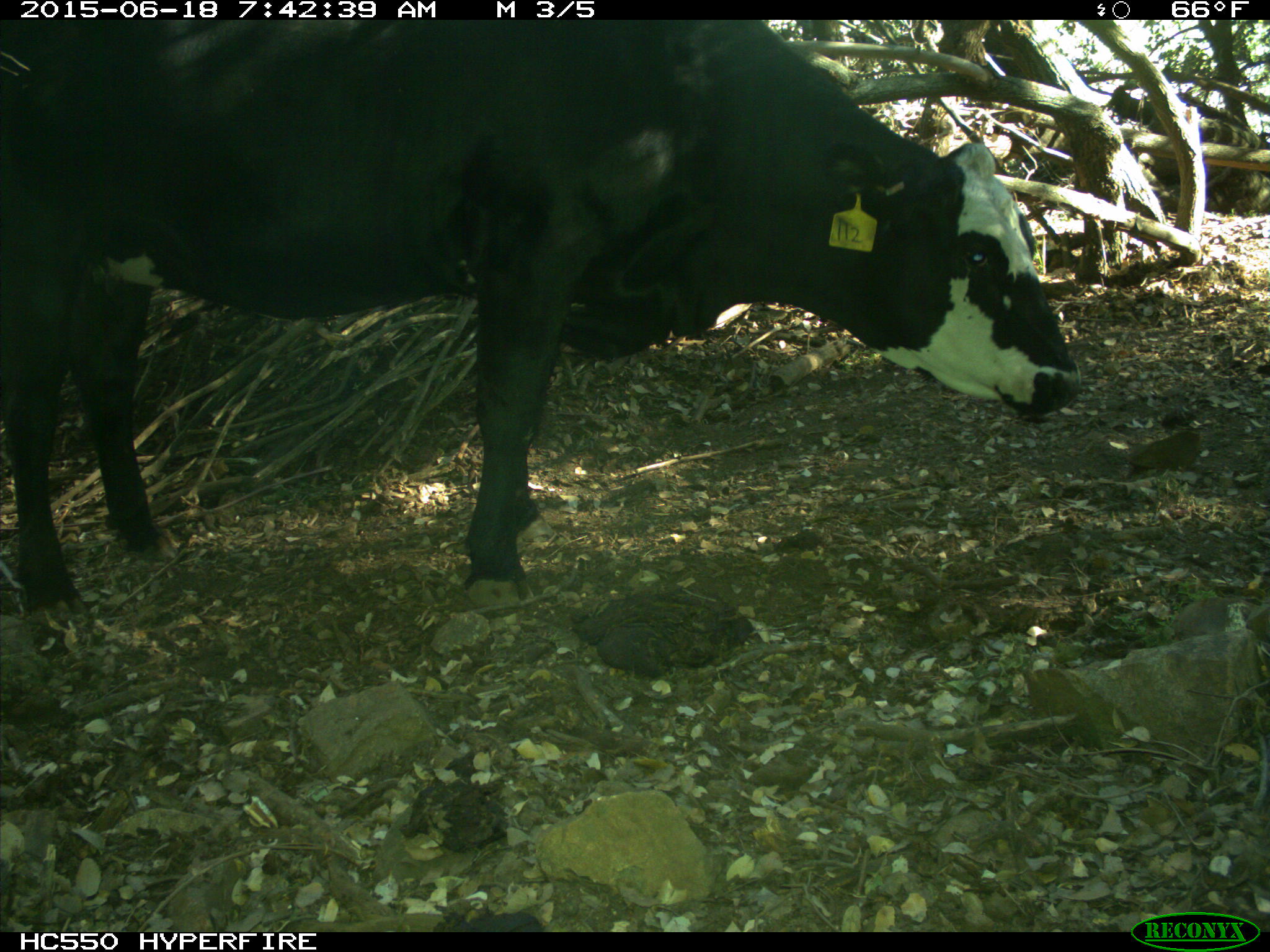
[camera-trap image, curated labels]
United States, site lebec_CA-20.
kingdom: Animalia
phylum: Chordata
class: Mammalia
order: Artiodactyla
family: Bovidae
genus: Bos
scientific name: Bos taurus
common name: domestic cow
Bos taurus (domestic cow).